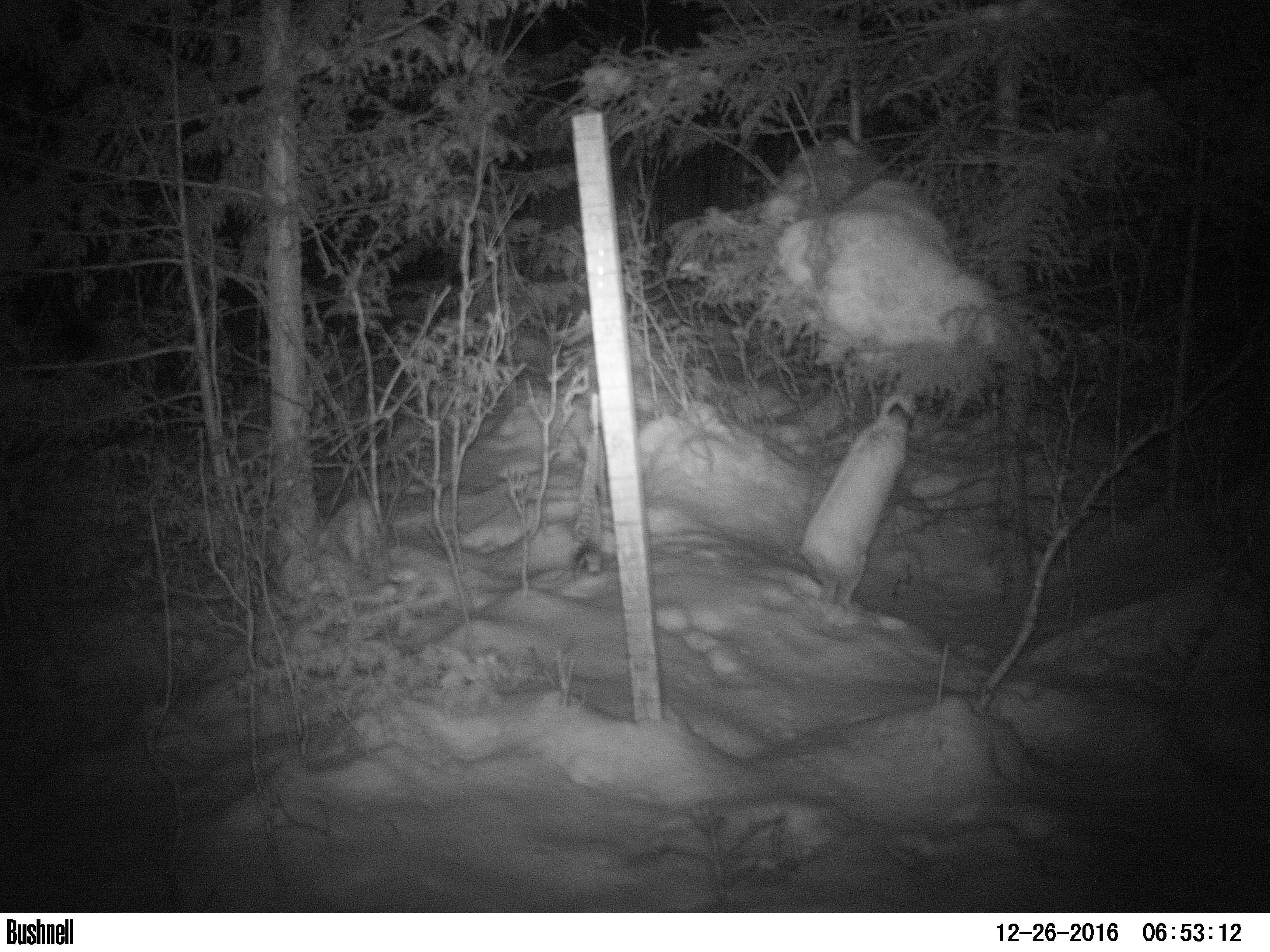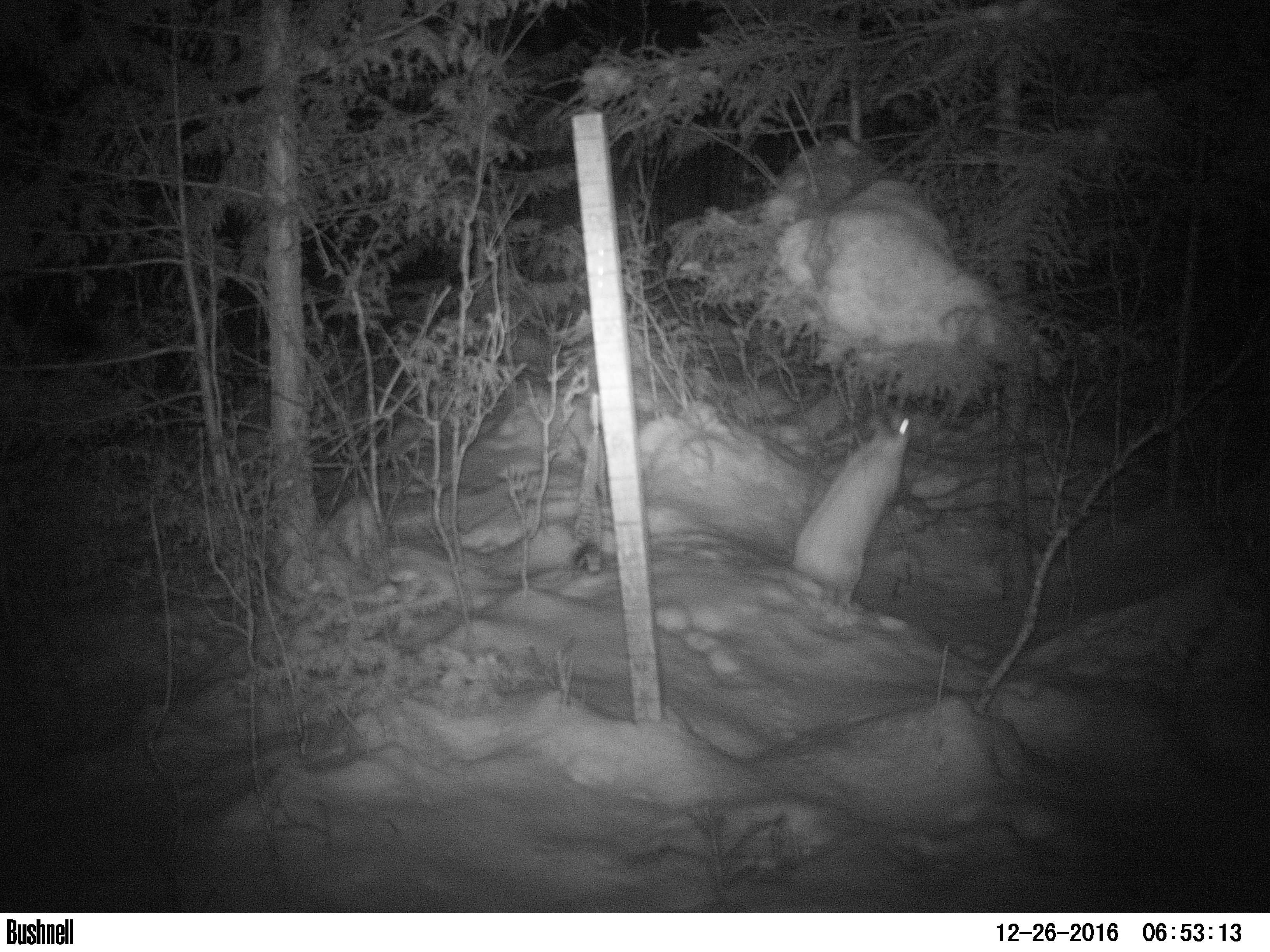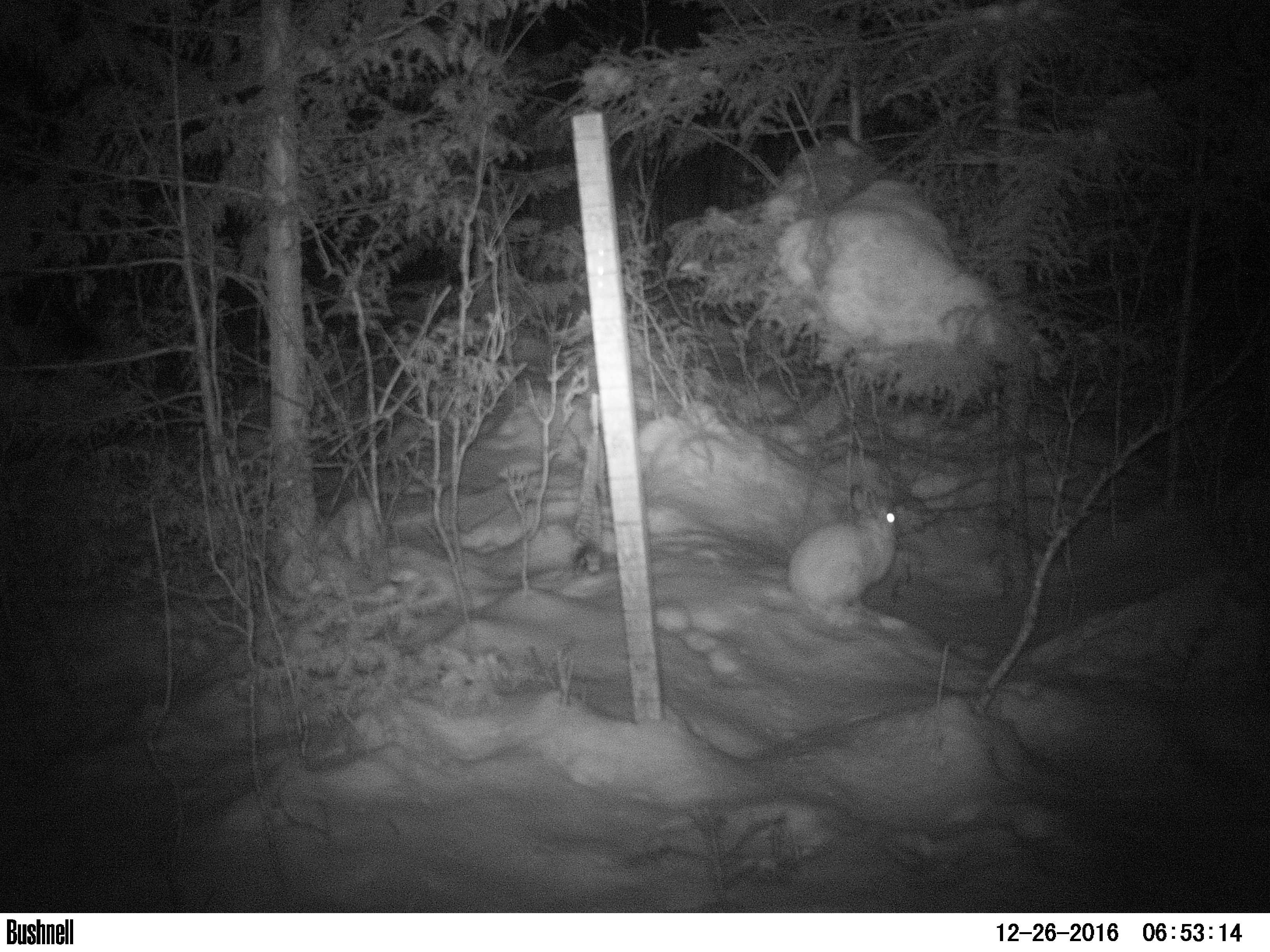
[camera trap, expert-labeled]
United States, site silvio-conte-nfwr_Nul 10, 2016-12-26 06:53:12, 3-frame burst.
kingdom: Animalia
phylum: Chordata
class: Mammalia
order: Lagomorpha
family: Leporidae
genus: Lepus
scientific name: Lepus americanus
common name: snowshoe hare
Snowshoe hare (Lepus americanus).